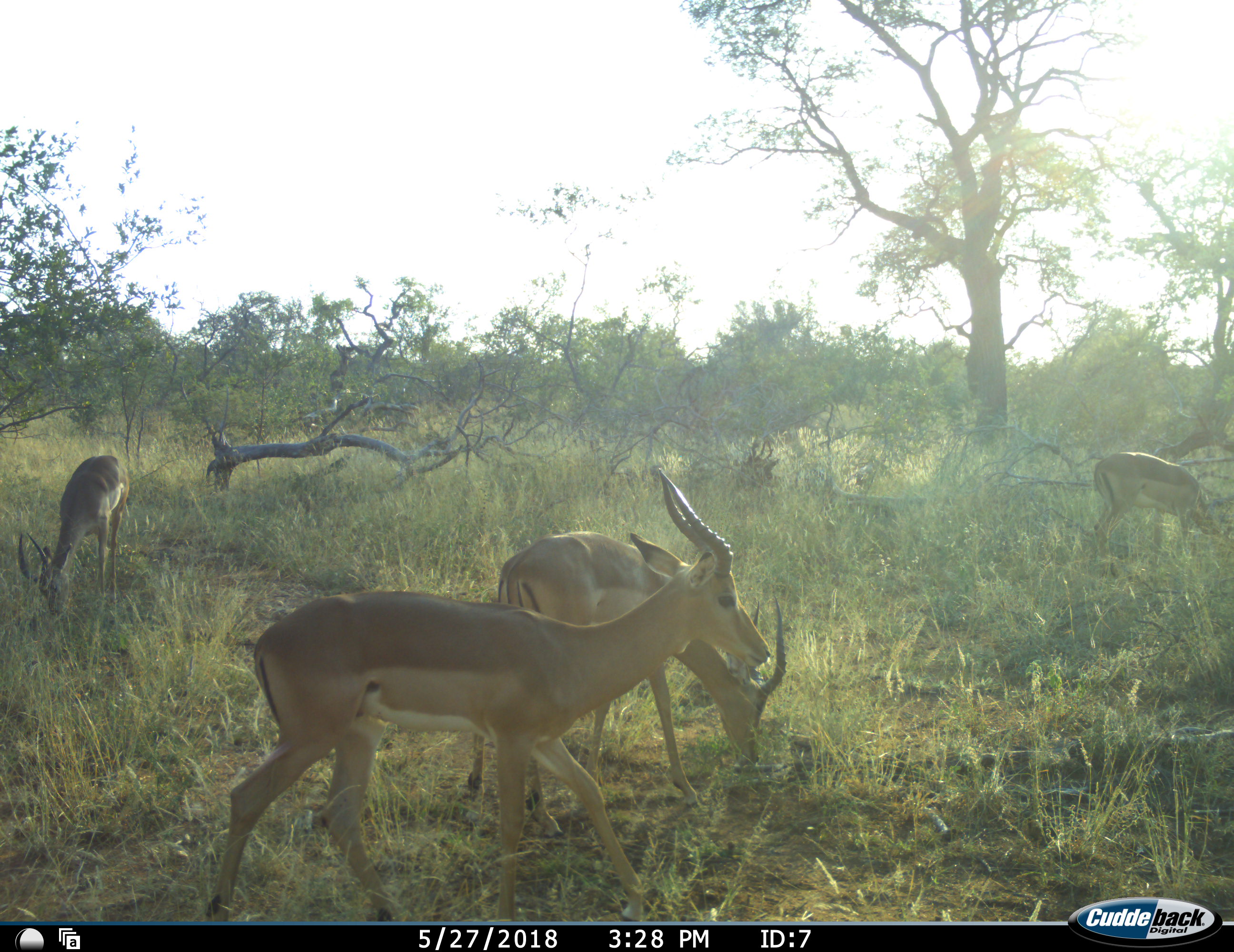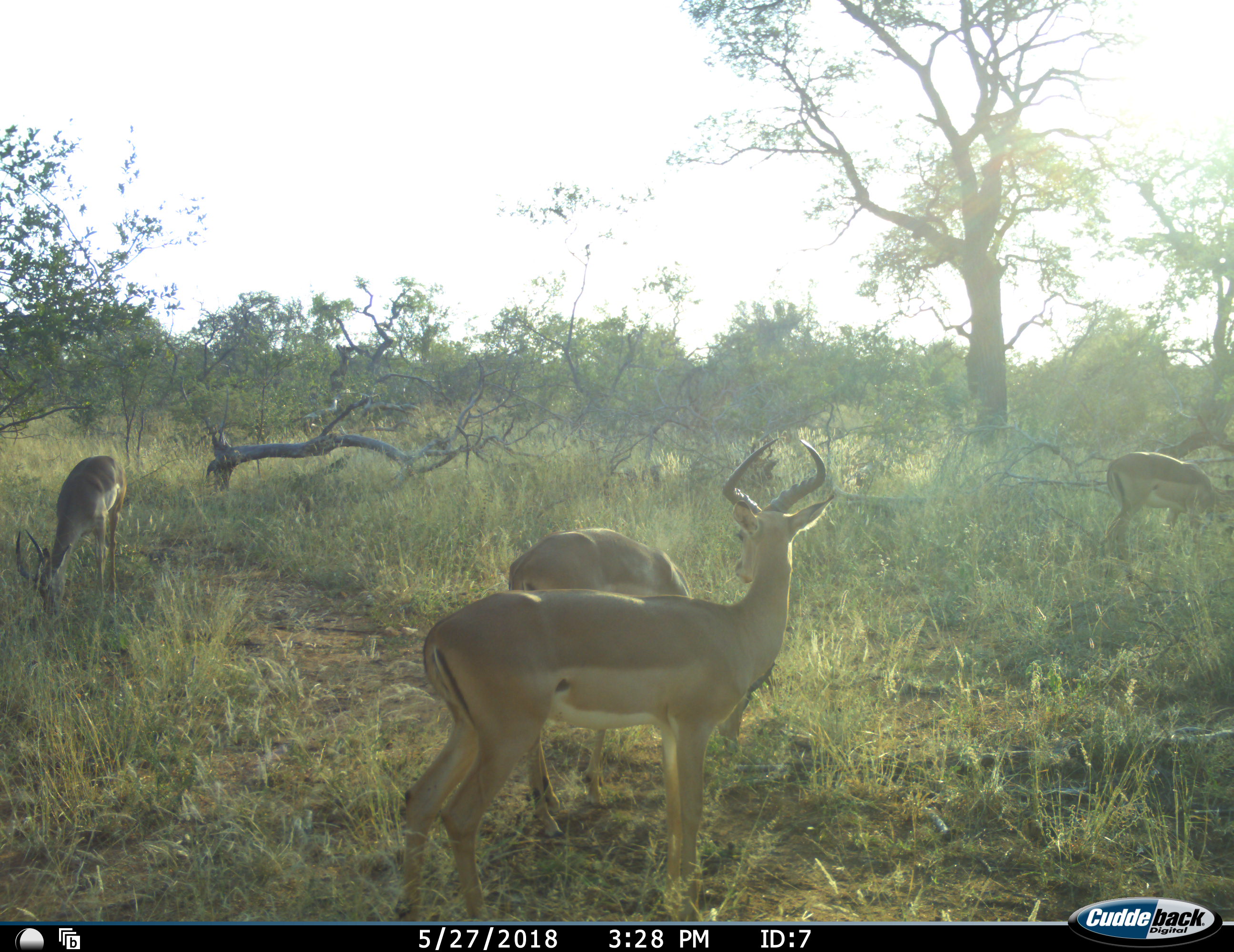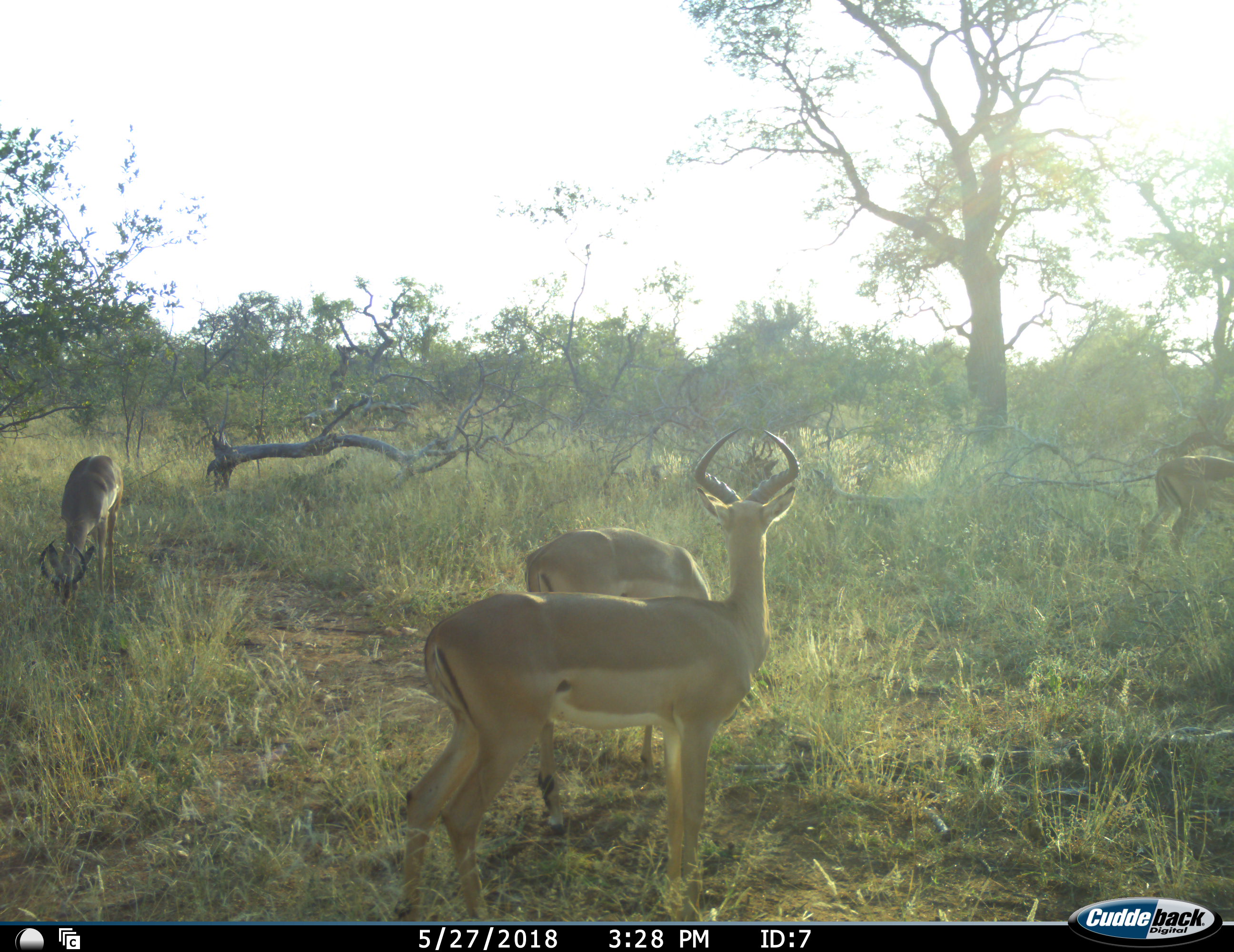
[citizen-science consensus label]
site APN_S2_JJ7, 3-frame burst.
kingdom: Animalia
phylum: Chordata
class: Mammalia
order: Artiodactyla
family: Bovidae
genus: Aepyceros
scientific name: Aepyceros melampus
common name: impala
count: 4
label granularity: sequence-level